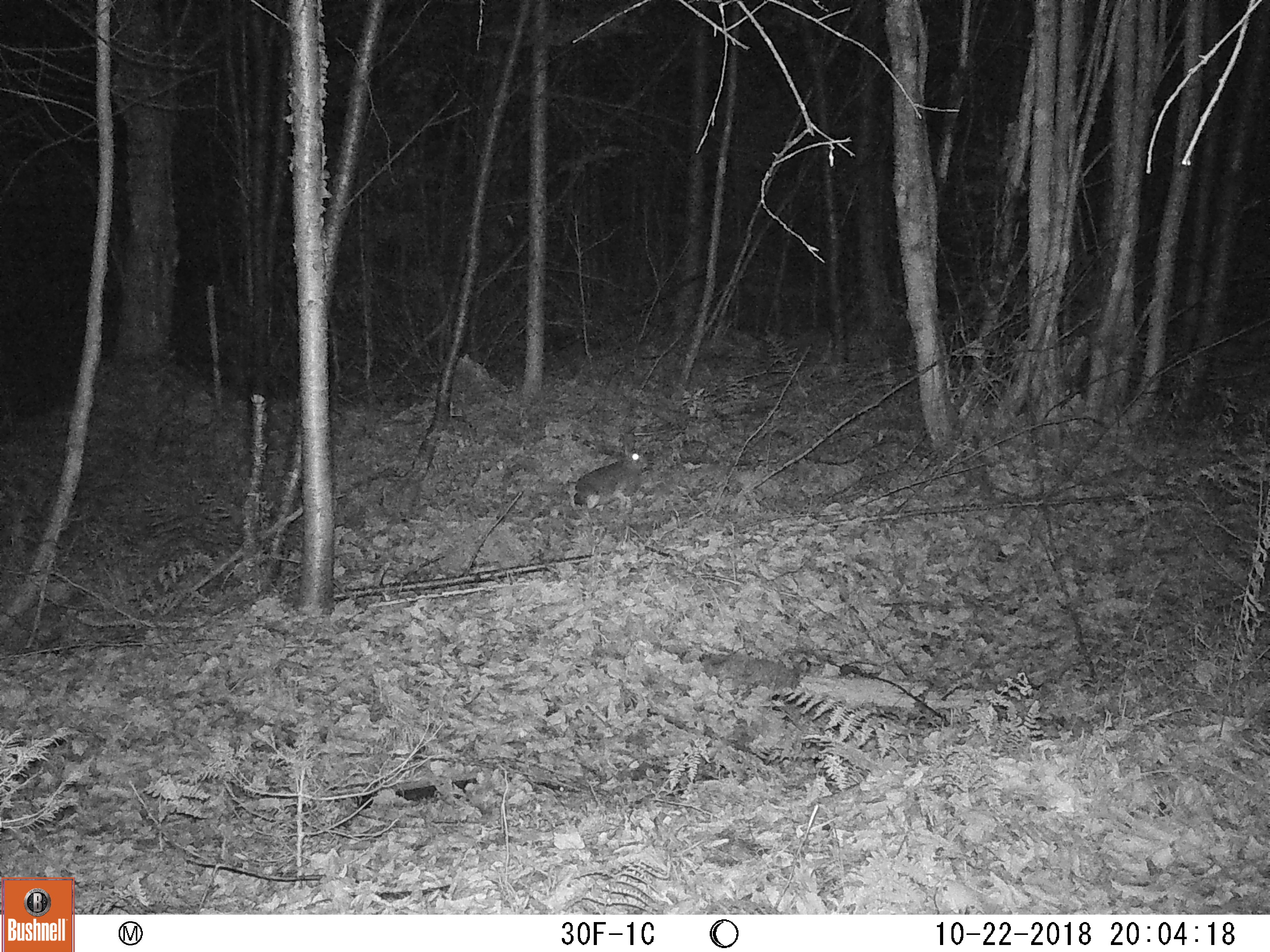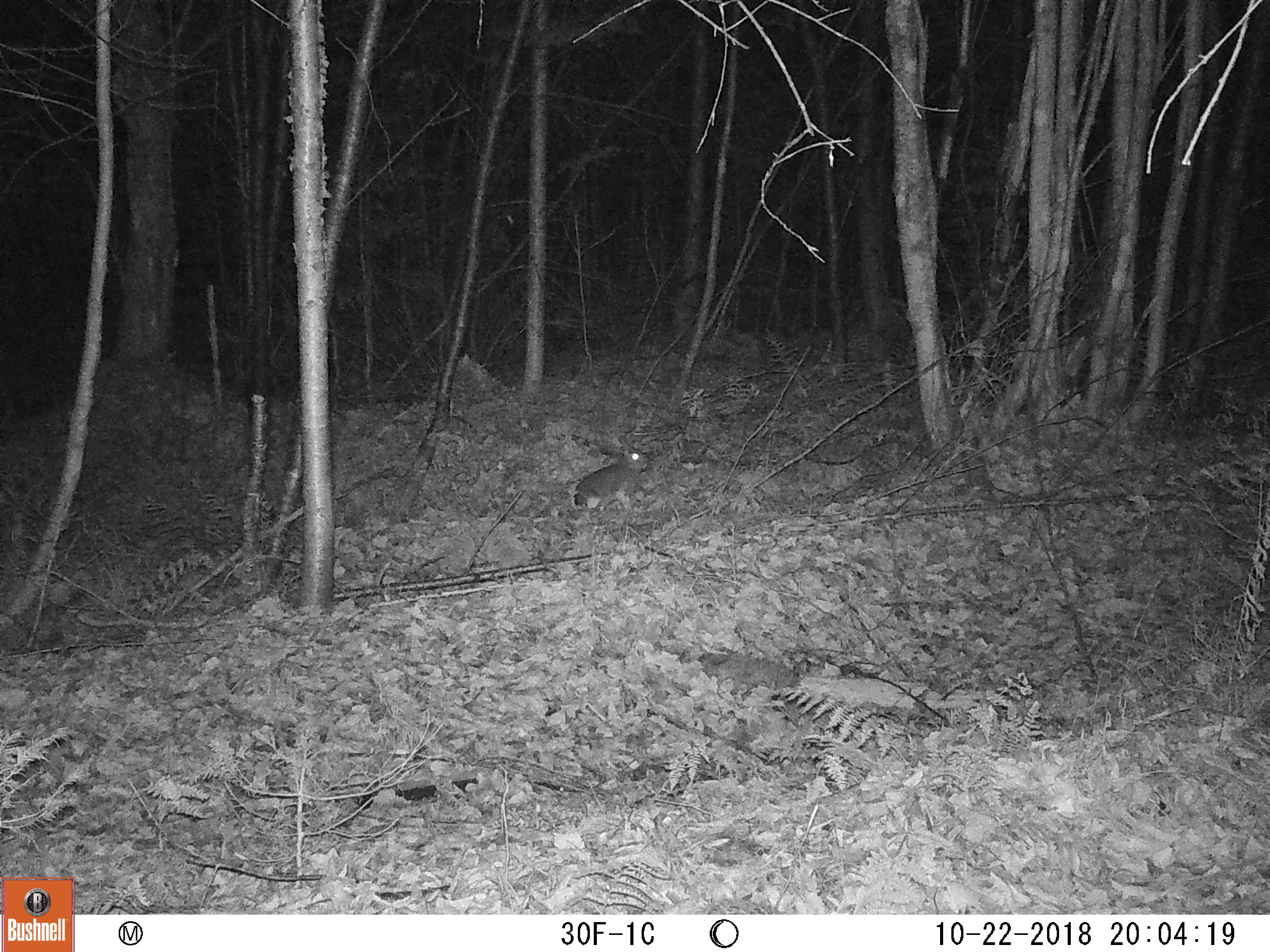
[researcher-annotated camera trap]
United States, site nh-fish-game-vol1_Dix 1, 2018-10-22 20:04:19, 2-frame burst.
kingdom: Animalia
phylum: Chordata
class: Mammalia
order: Lagomorpha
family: Leporidae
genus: Lepus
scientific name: Lepus americanus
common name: snowshoe hare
Snowshoe hare (Lepus americanus).